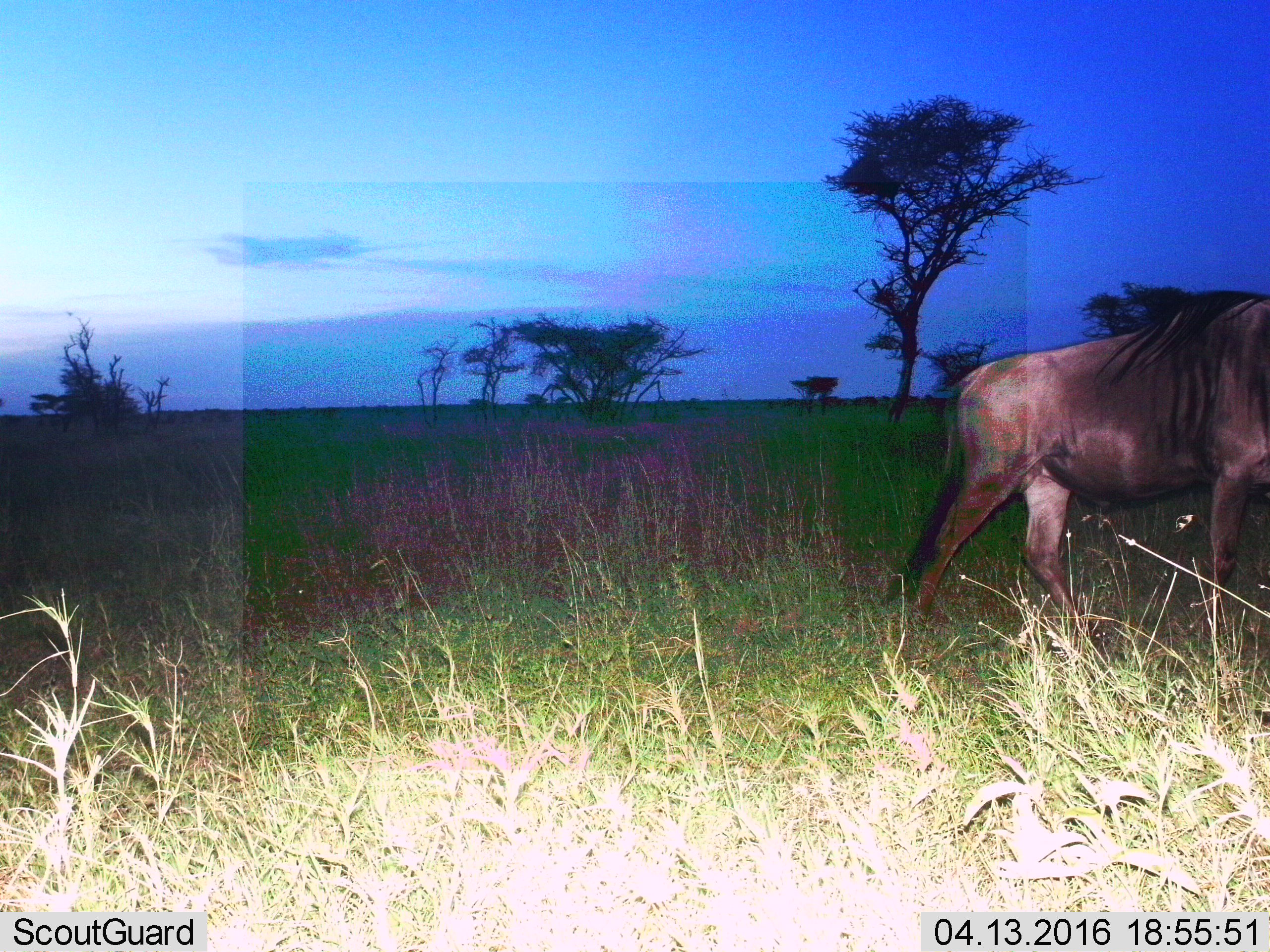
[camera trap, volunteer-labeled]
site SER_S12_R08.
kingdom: Animalia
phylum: Chordata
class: Mammalia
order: Artiodactyla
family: Bovidae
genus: Connochaetes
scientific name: Connochaetes taurinus taurinus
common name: blue wildebeest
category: wildebeestblue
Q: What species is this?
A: Wildebeestblue (blue wildebeest) (Connochaetes taurinus taurinus).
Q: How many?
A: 1.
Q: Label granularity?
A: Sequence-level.